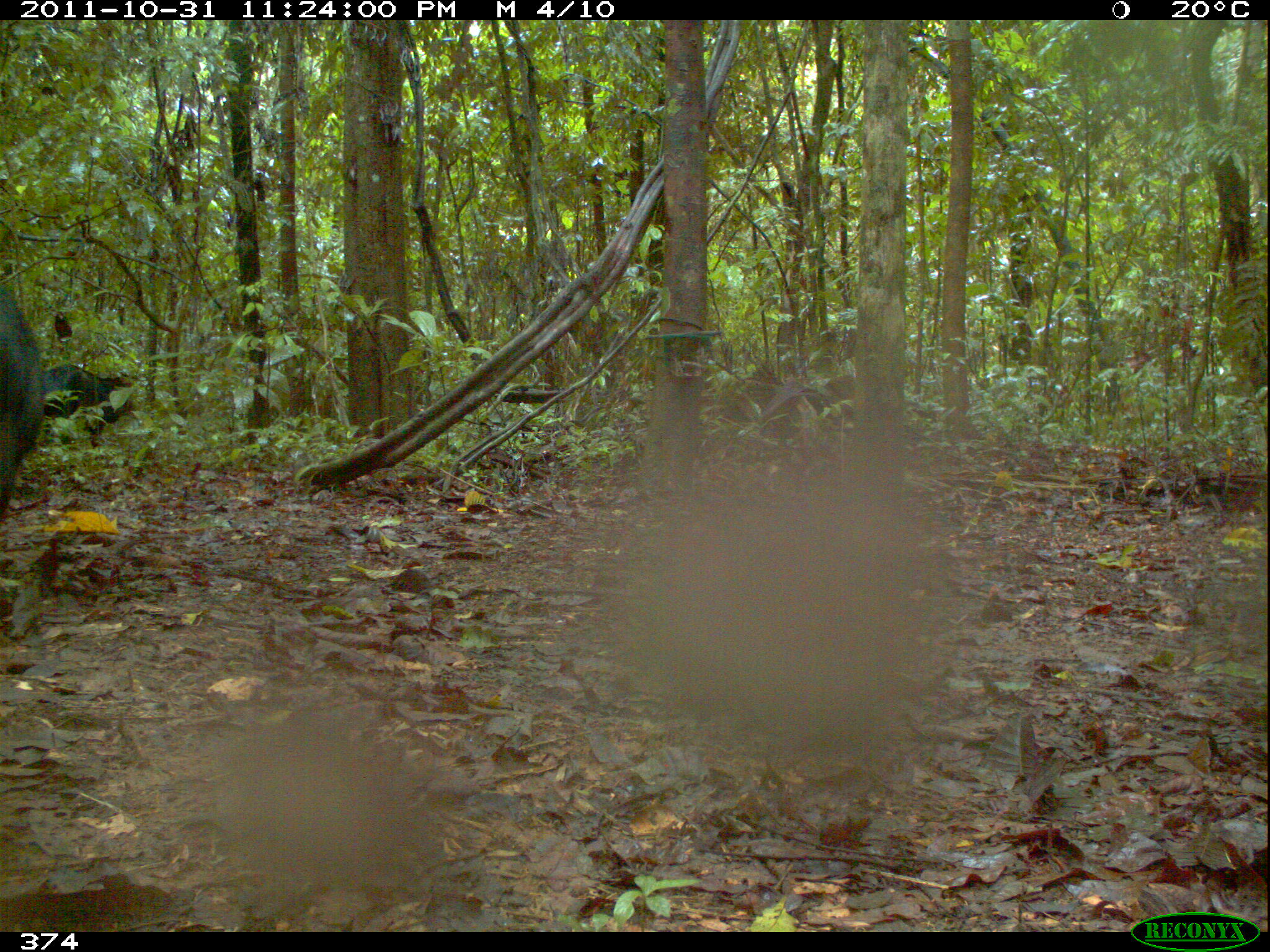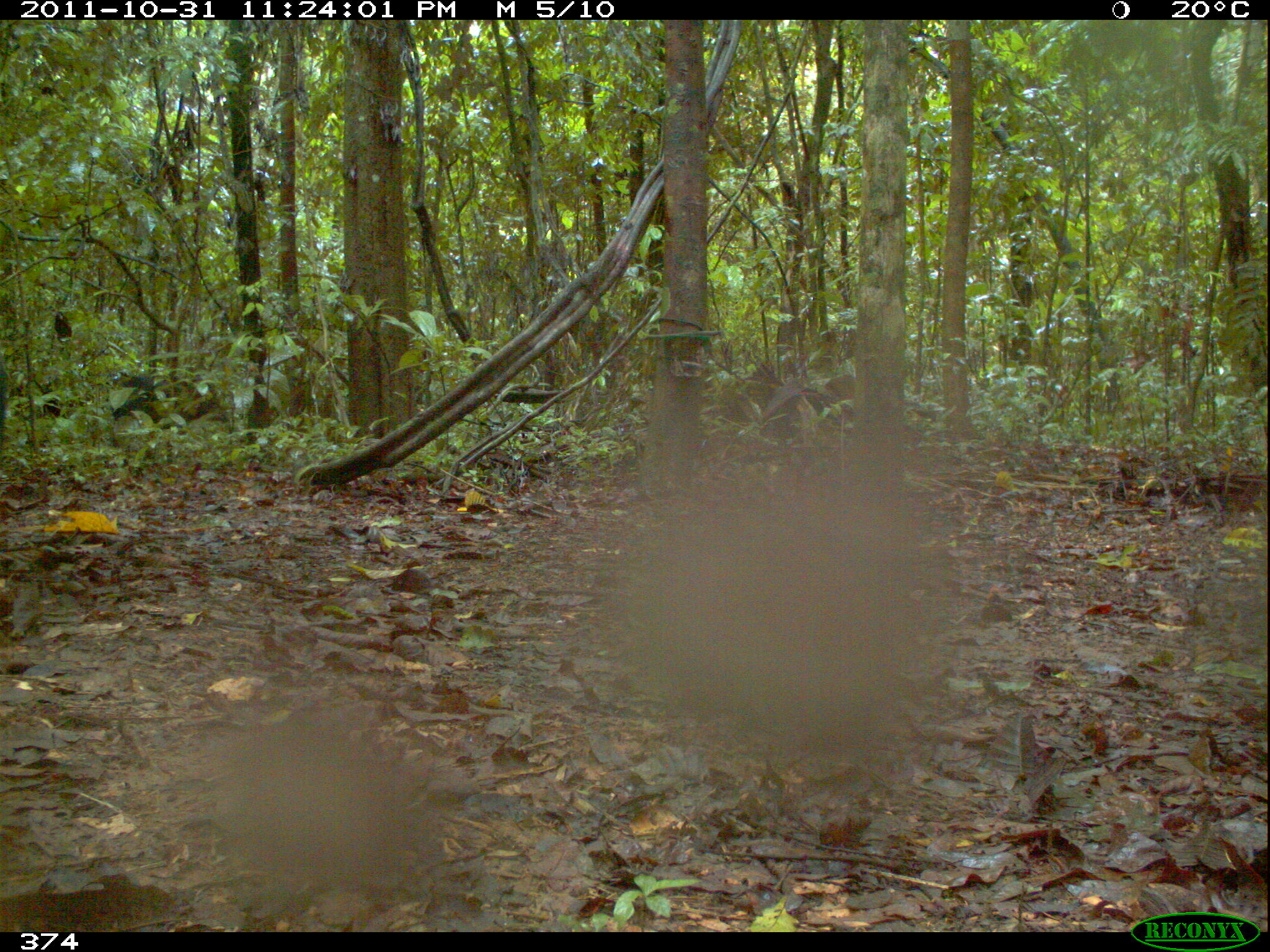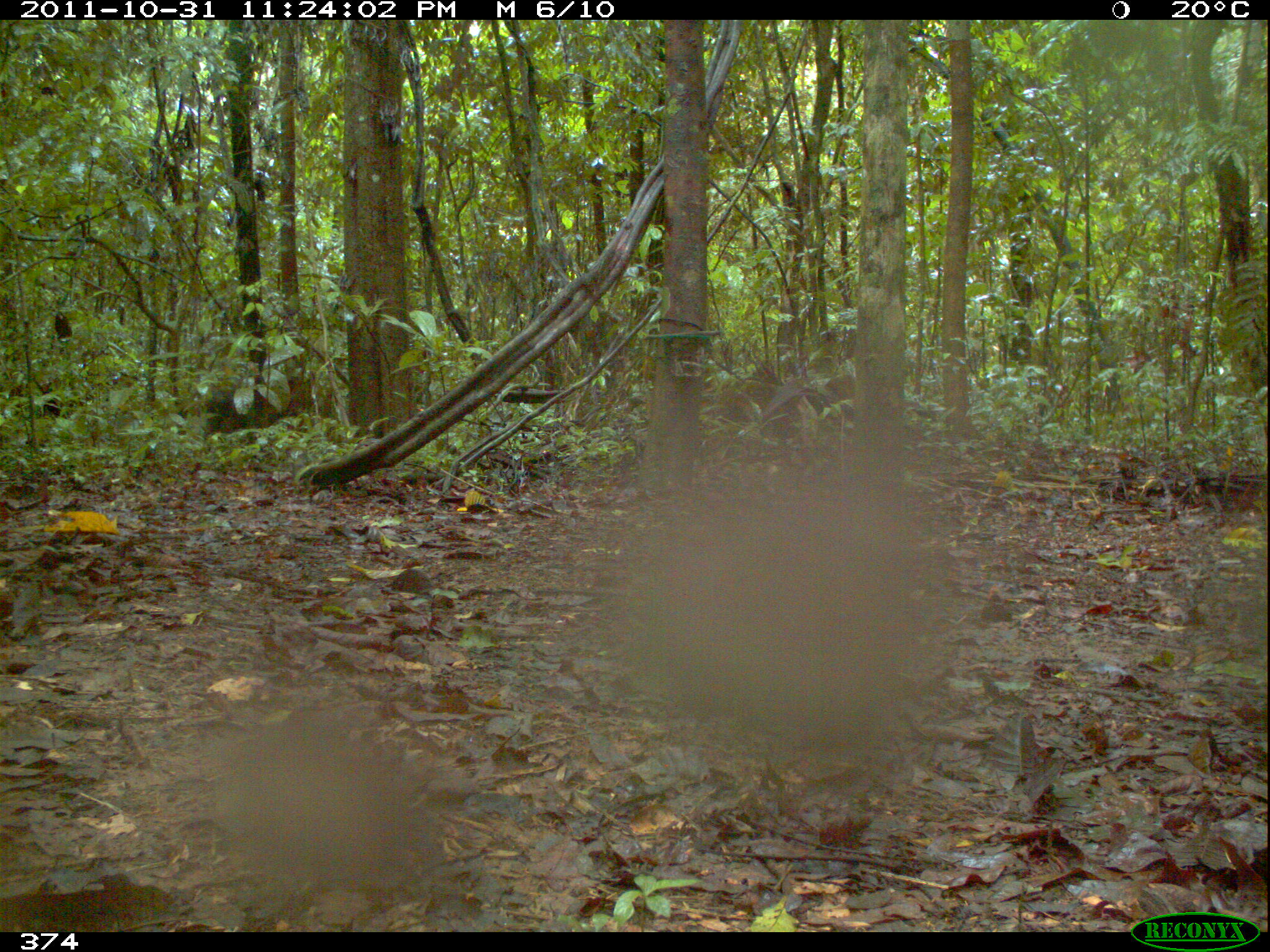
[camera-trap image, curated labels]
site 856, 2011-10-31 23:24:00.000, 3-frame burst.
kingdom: Animalia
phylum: Chordata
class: Mammalia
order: Artiodactyla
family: Tayassuidae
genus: Tayassu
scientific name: Tayassu pecari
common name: white-lipped peccary